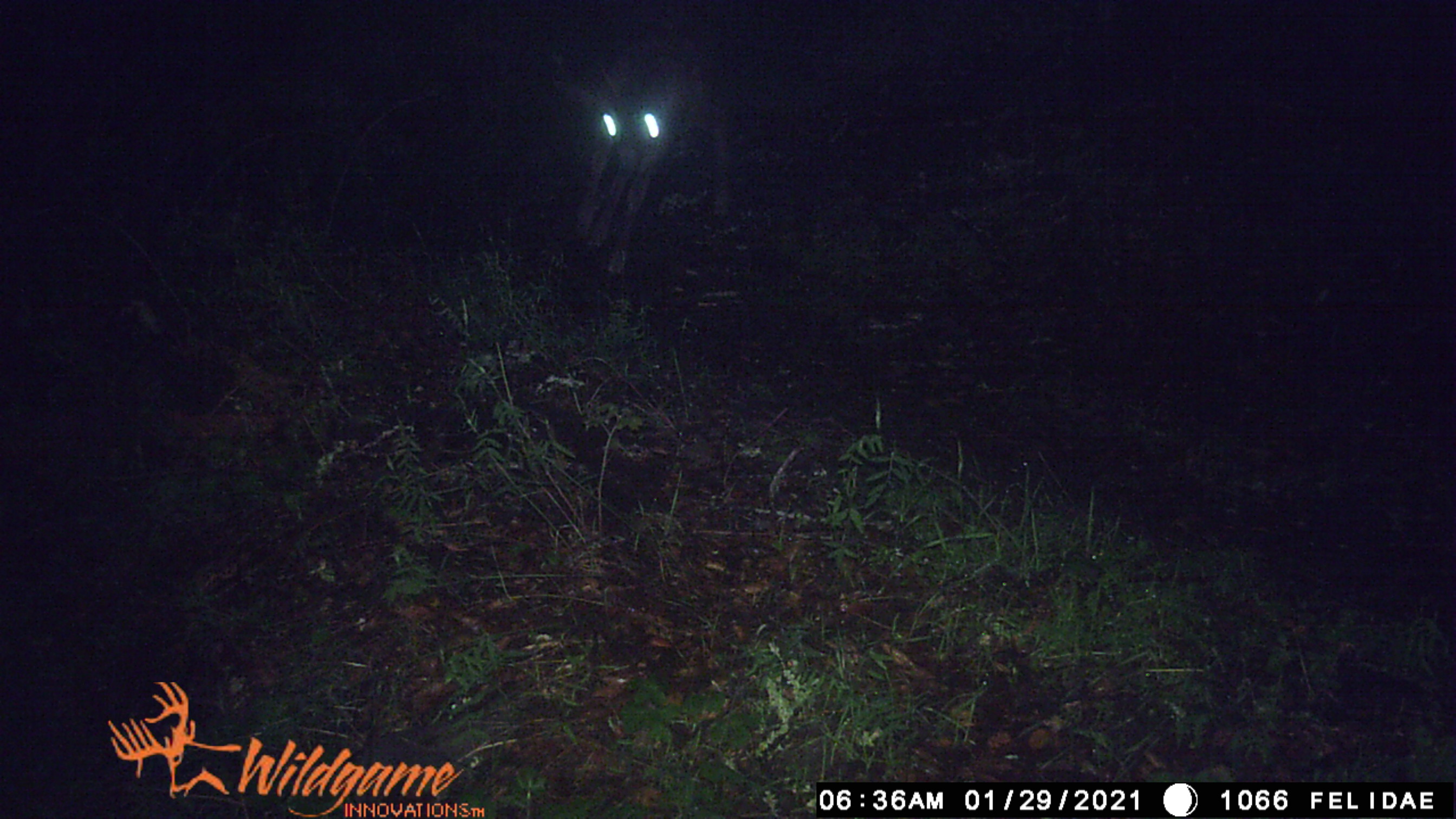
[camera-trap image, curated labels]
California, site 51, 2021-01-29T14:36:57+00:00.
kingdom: Animalia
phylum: Chordata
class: Mammalia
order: Artiodactyla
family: Cervidae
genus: Odocoileus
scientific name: Odocoileus hemionus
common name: mule deer